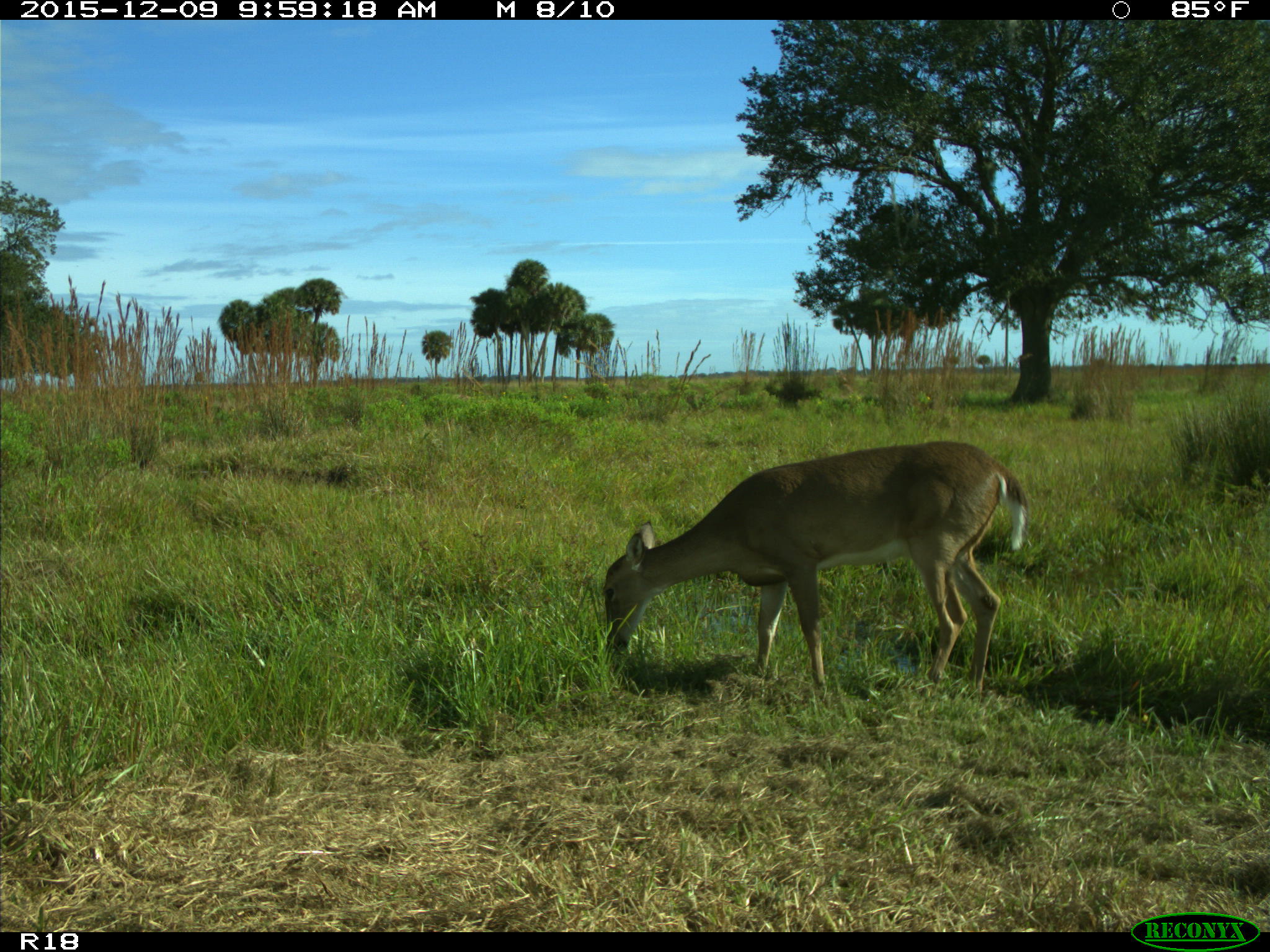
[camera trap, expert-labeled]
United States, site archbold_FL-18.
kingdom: Animalia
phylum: Chordata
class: Mammalia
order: Artiodactyla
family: Cervidae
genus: Odocoileus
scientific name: Odocoileus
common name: deer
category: unidentified deer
Unidentified deer (deer) (Odocoileus).